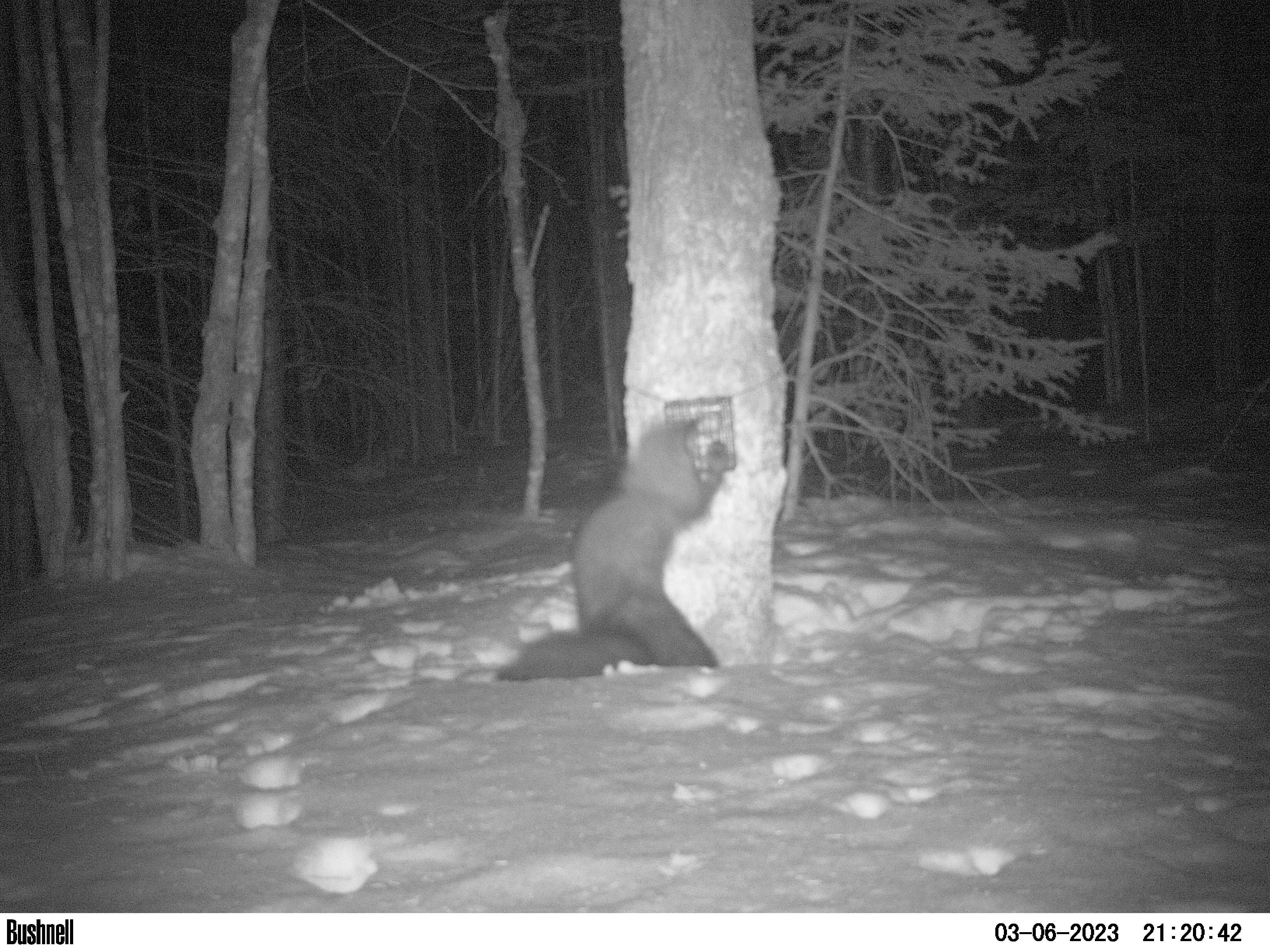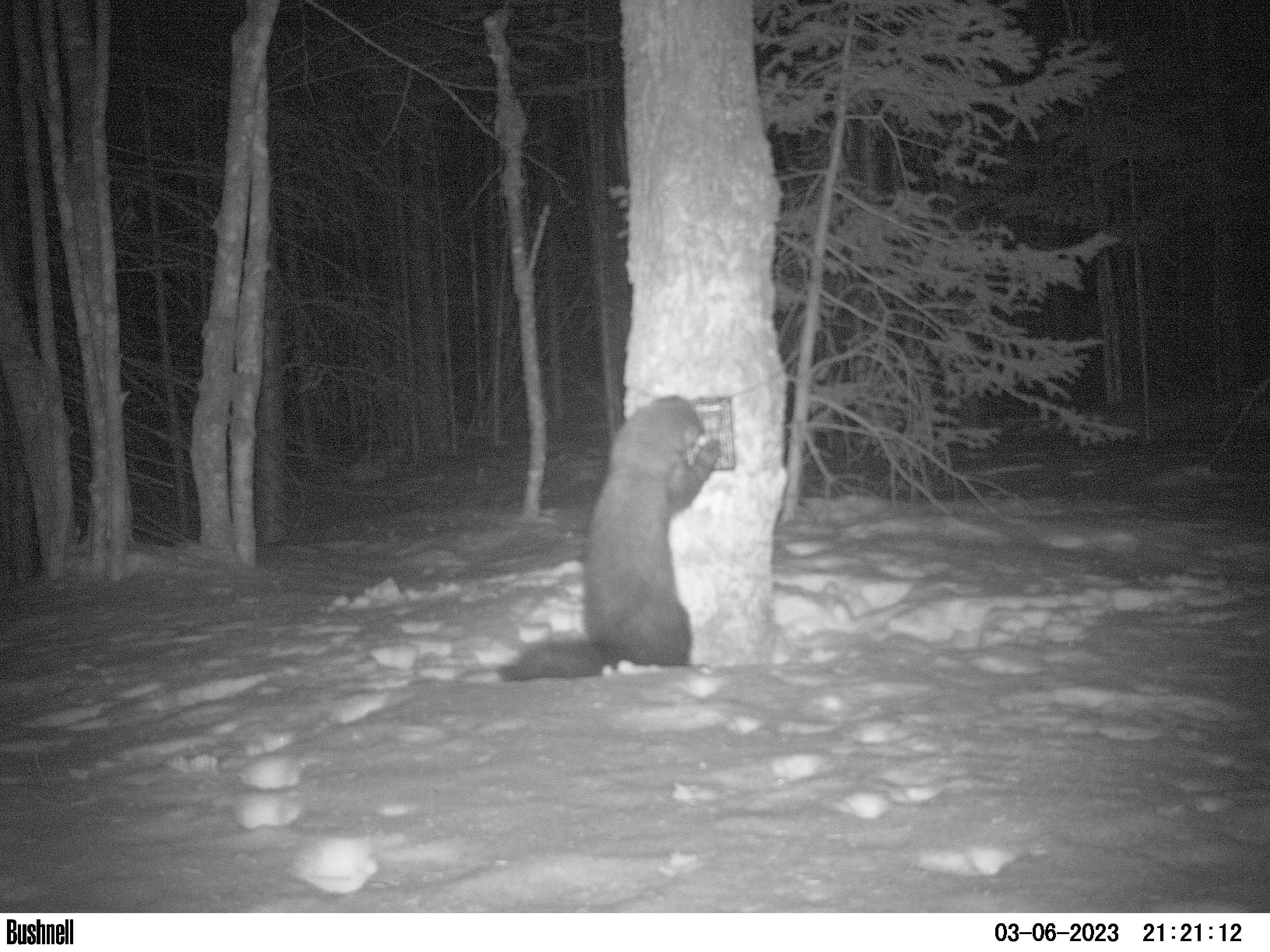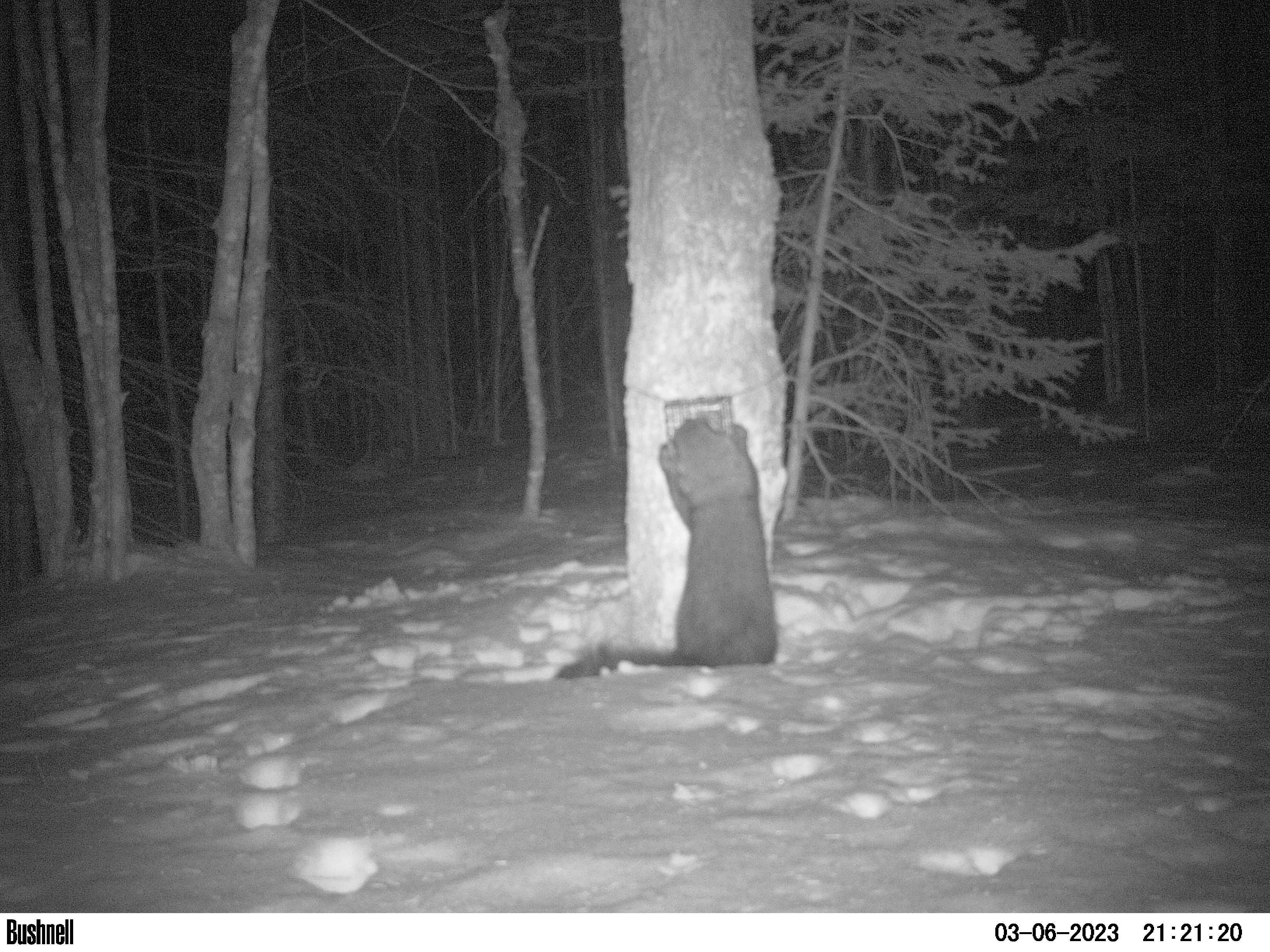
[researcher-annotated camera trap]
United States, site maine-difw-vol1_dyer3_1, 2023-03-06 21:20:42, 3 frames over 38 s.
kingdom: Animalia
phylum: Chordata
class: Mammalia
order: Carnivora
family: Mustelidae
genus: Pekania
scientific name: Pekania pennanti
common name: fisher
Fisher (Pekania pennanti).